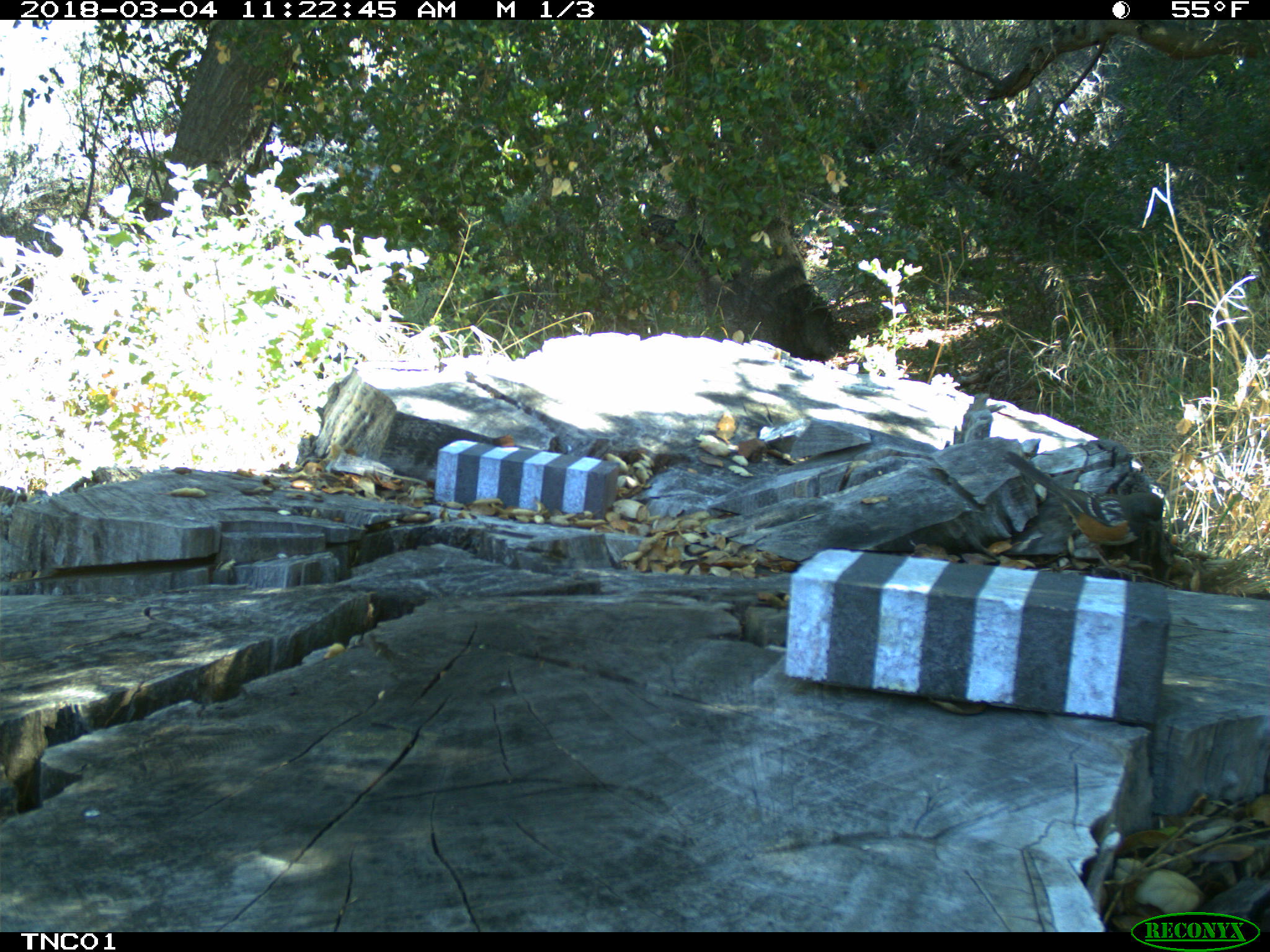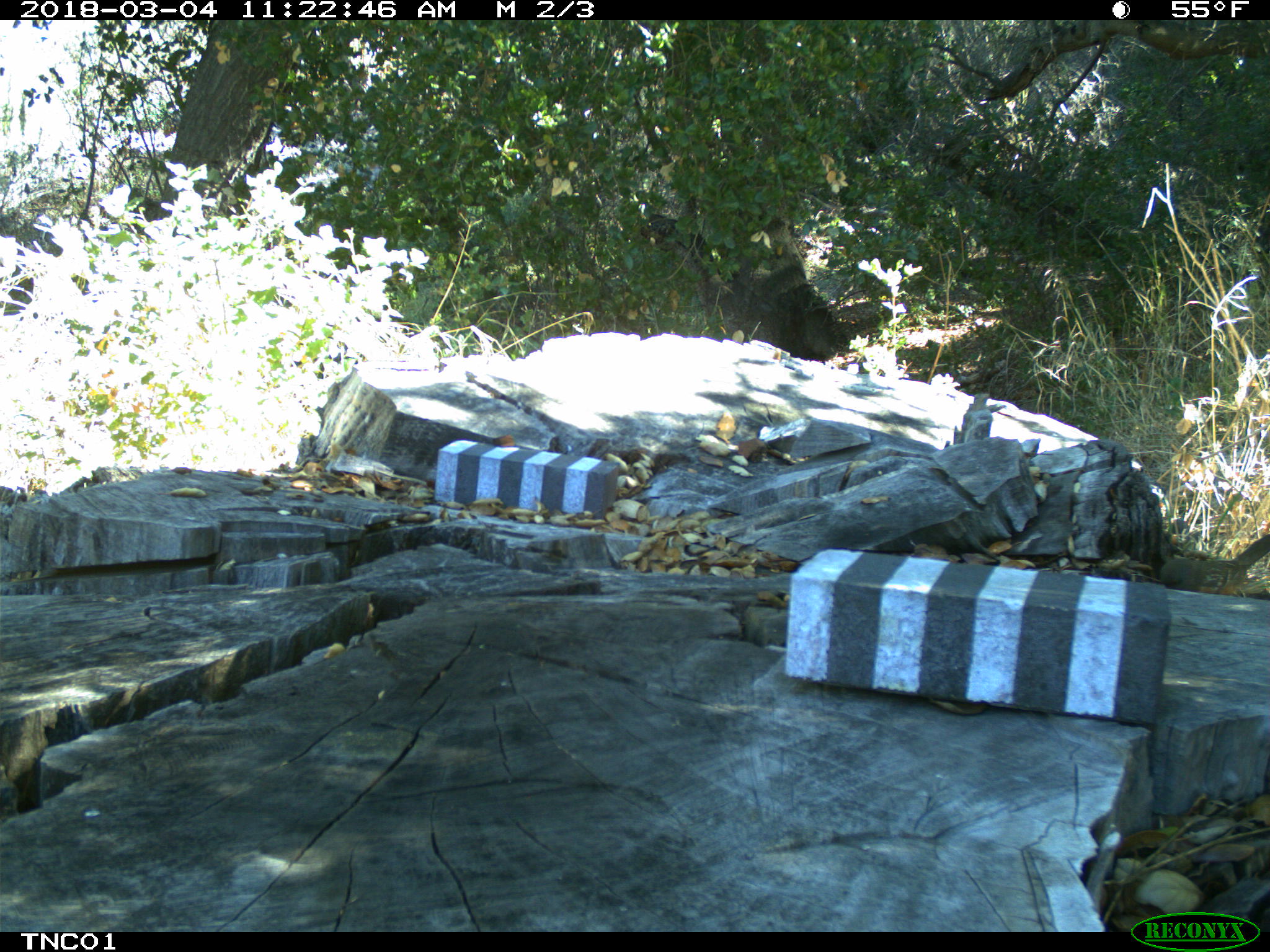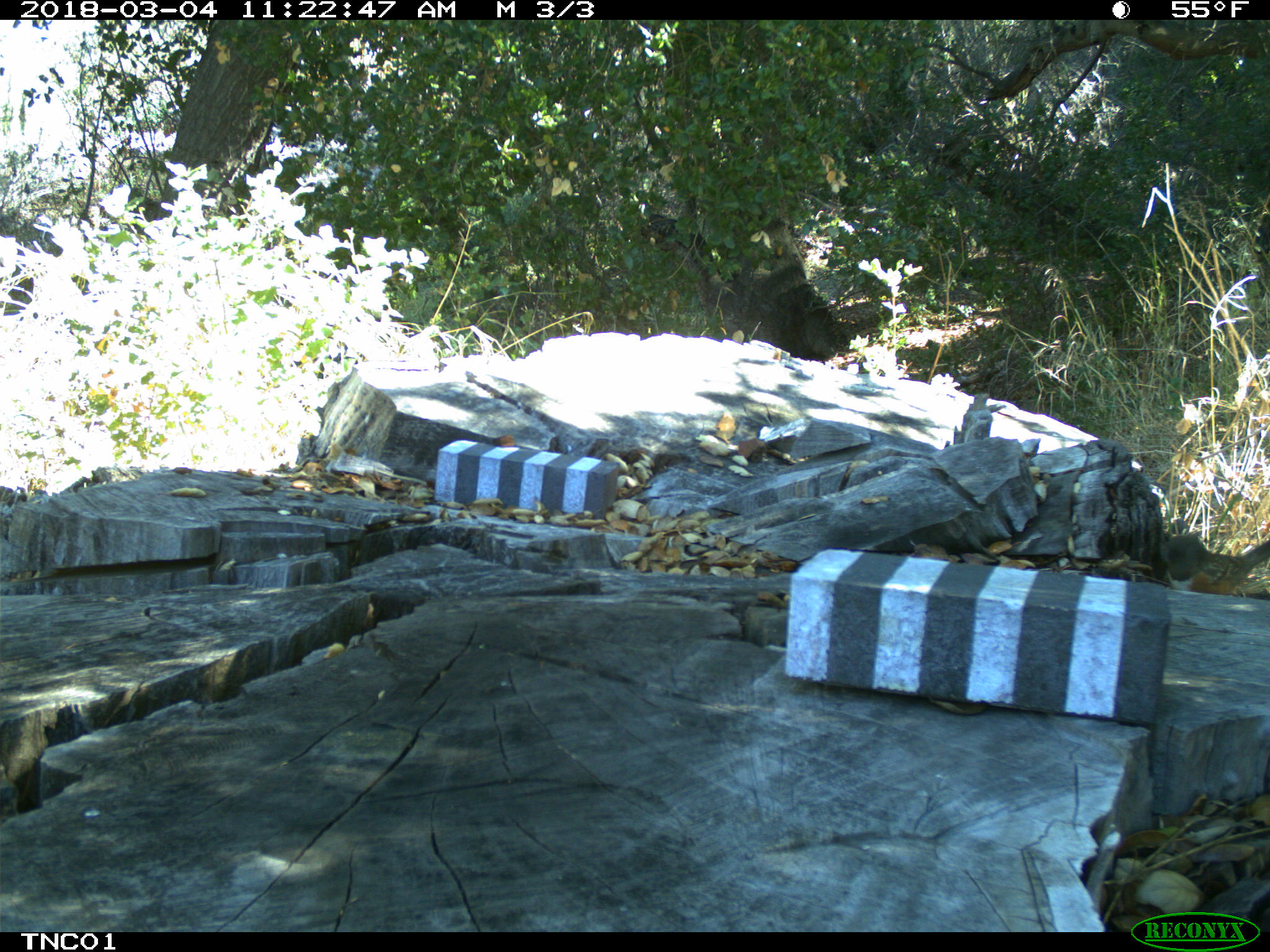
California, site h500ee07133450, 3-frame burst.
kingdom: Animalia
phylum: Chordata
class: Aves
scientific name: Aves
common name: bird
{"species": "bird (Aves)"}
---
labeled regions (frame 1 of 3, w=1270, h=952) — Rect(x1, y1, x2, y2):
bird: Rect(1001, 450, 1163, 577)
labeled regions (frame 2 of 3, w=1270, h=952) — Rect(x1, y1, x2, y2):
bird: Rect(1160, 534, 1269, 594)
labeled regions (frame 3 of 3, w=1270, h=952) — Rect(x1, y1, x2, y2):
bird: Rect(1159, 533, 1269, 595)